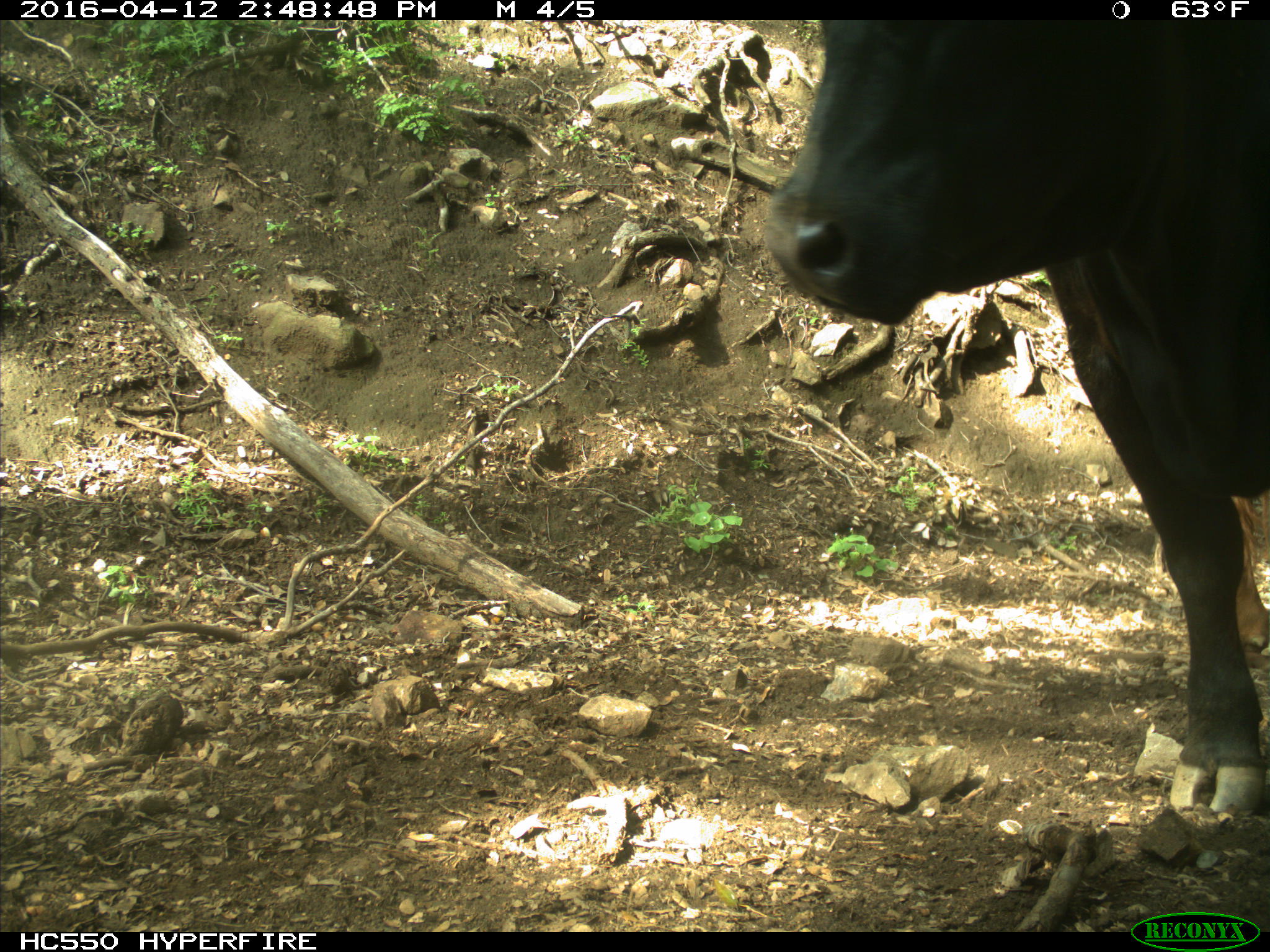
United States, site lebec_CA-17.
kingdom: Animalia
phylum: Chordata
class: Mammalia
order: Artiodactyla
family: Bovidae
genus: Bos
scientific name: Bos taurus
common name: domestic cow